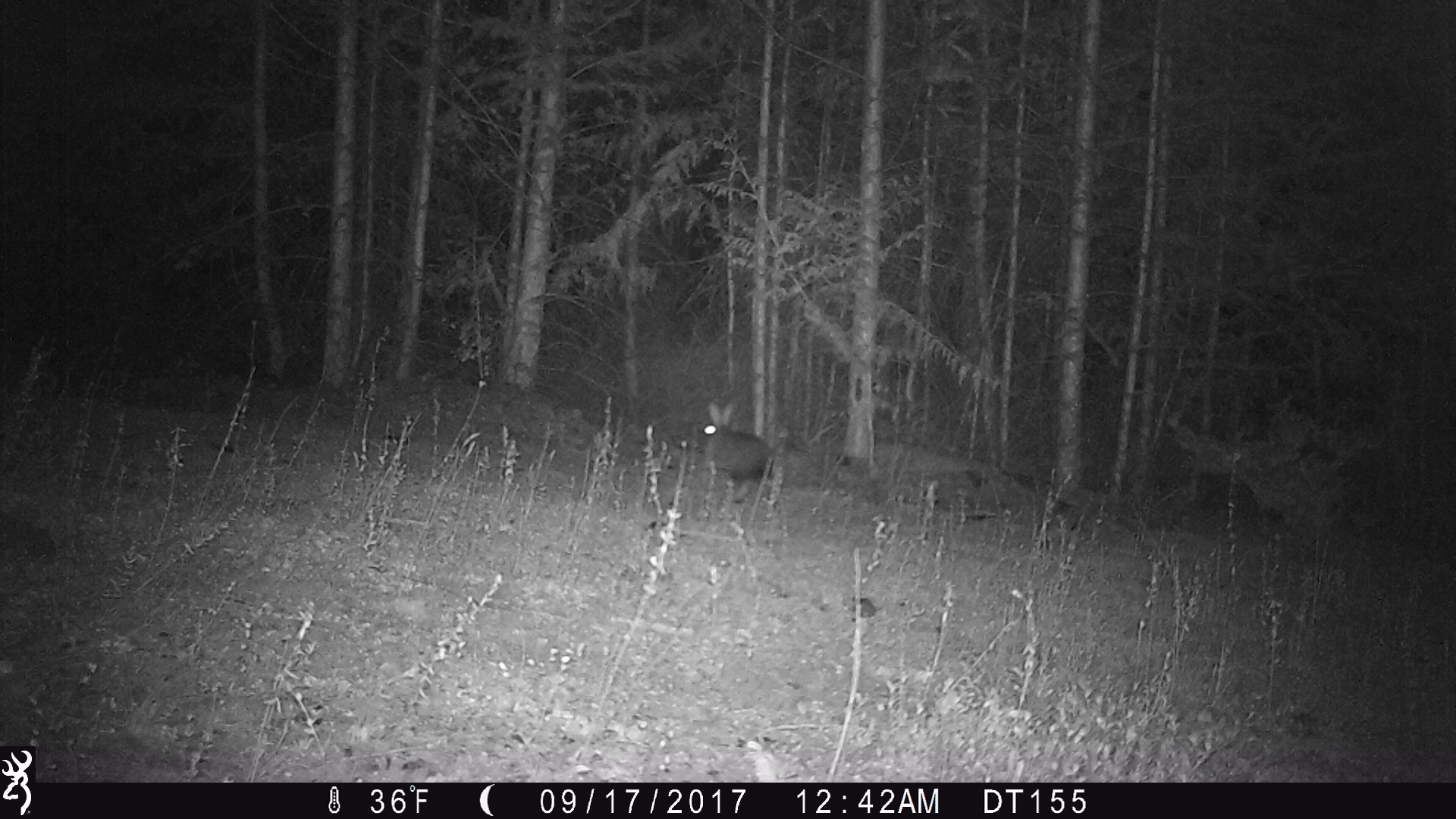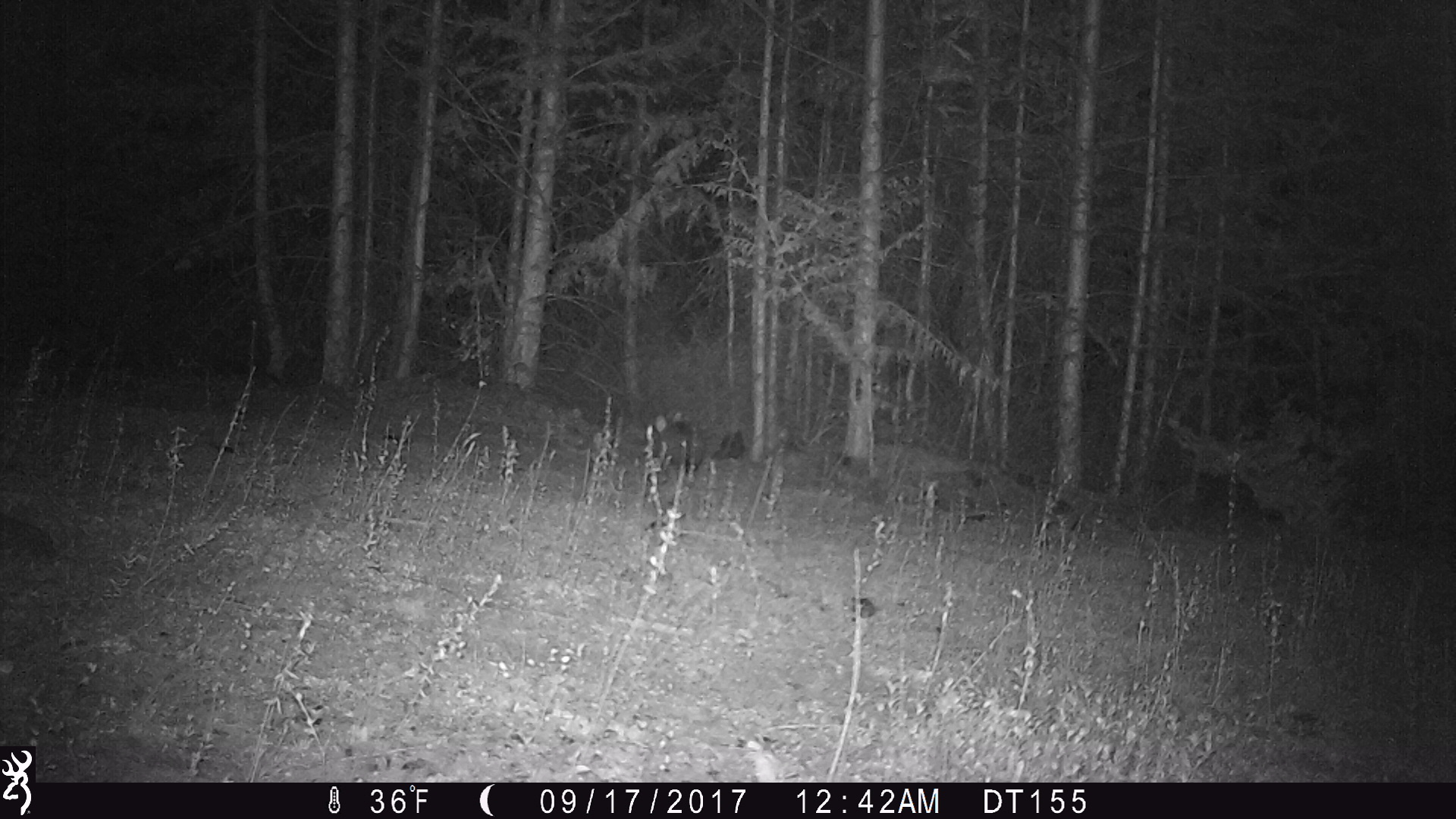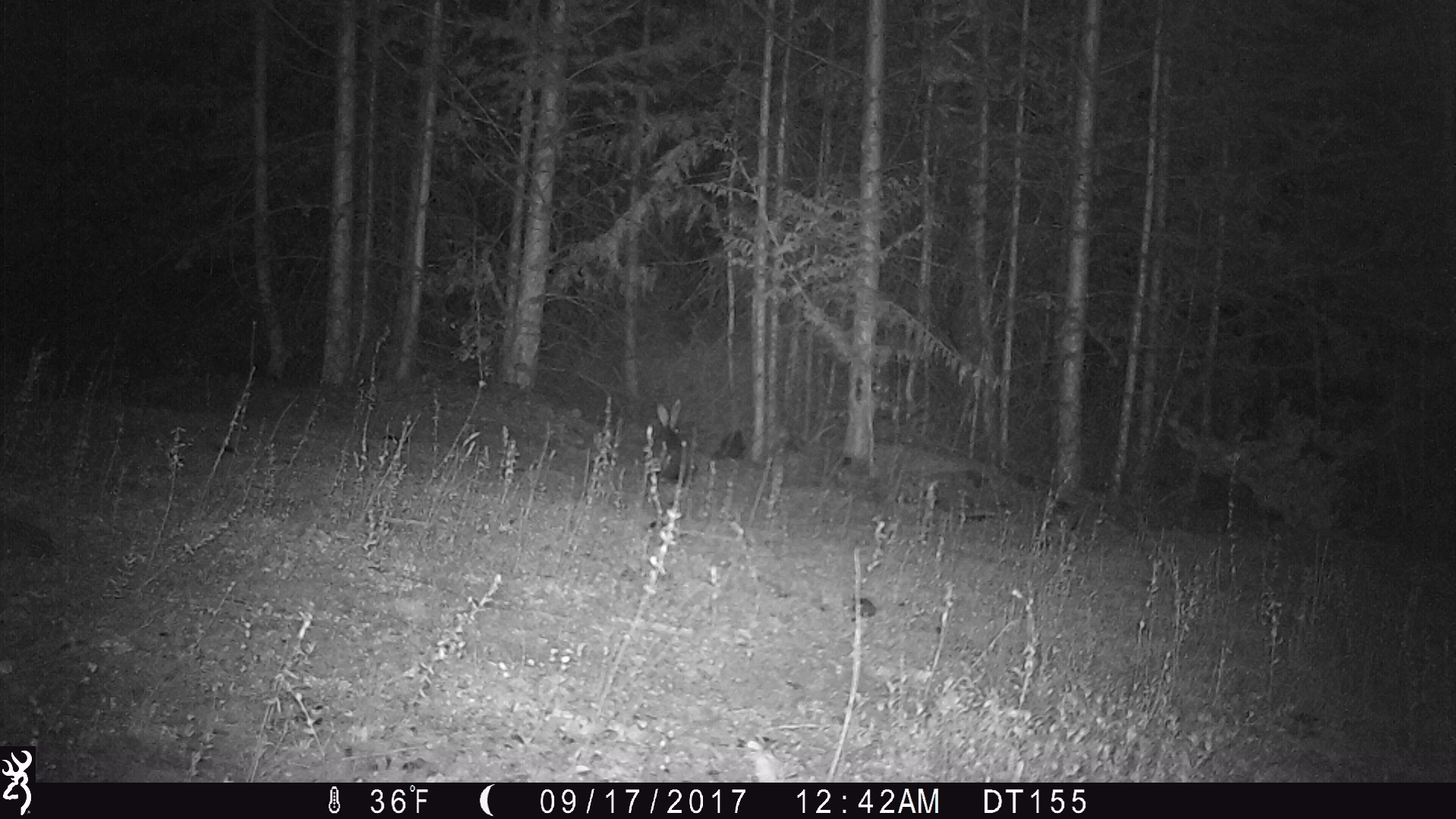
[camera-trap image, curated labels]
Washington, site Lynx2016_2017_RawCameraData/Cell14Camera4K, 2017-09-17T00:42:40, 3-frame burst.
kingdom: Animalia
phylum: Chordata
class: Mammalia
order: Lagomorpha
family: Leporidae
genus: Lepus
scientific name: Lepus americanus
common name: snowshoe hare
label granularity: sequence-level